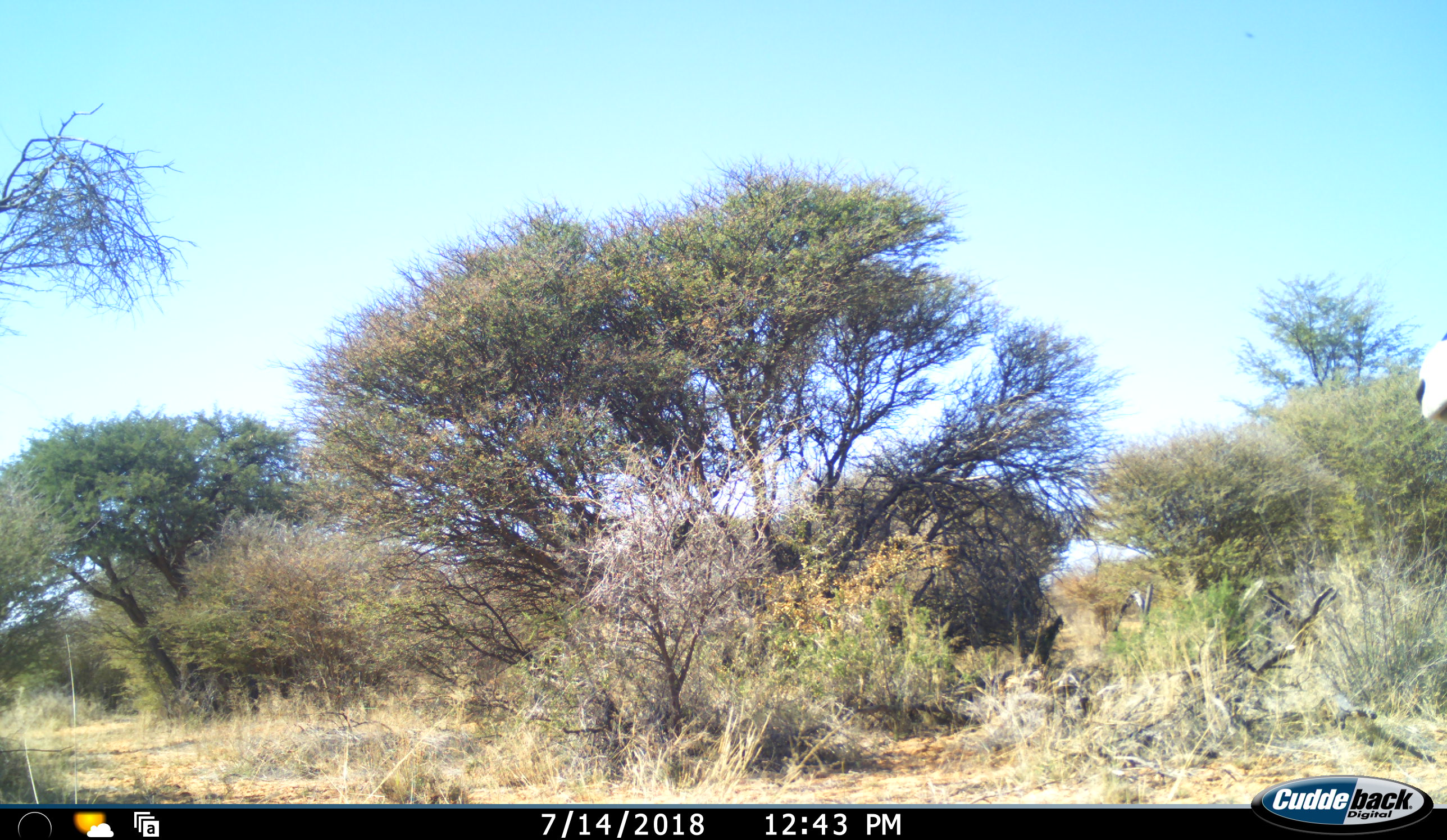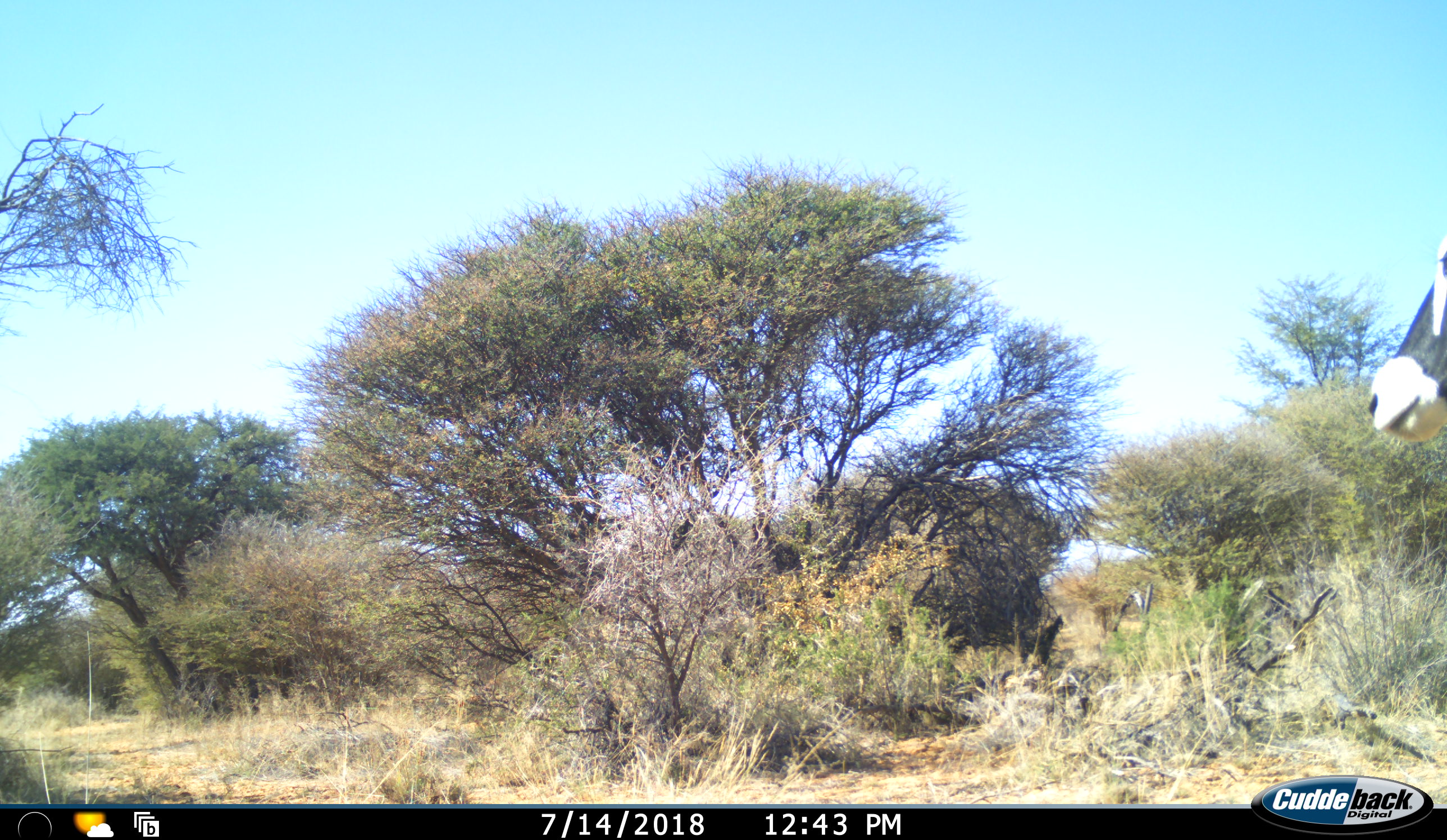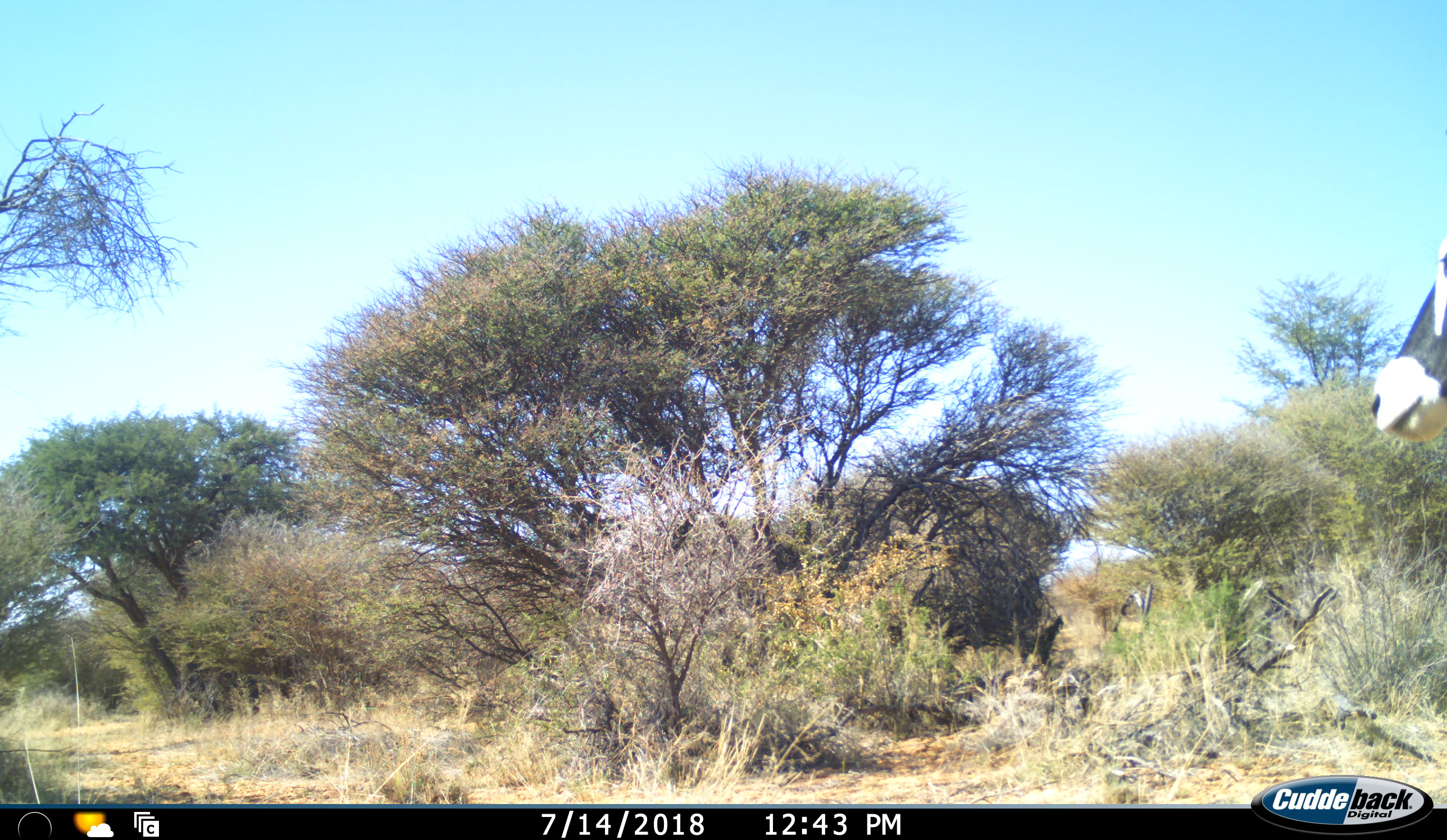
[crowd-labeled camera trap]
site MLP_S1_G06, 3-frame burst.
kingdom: Animalia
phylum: Chordata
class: Mammalia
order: Artiodactyla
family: Bovidae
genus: Oryx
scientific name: Oryx gazella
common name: gemsbok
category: oryx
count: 1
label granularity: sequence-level